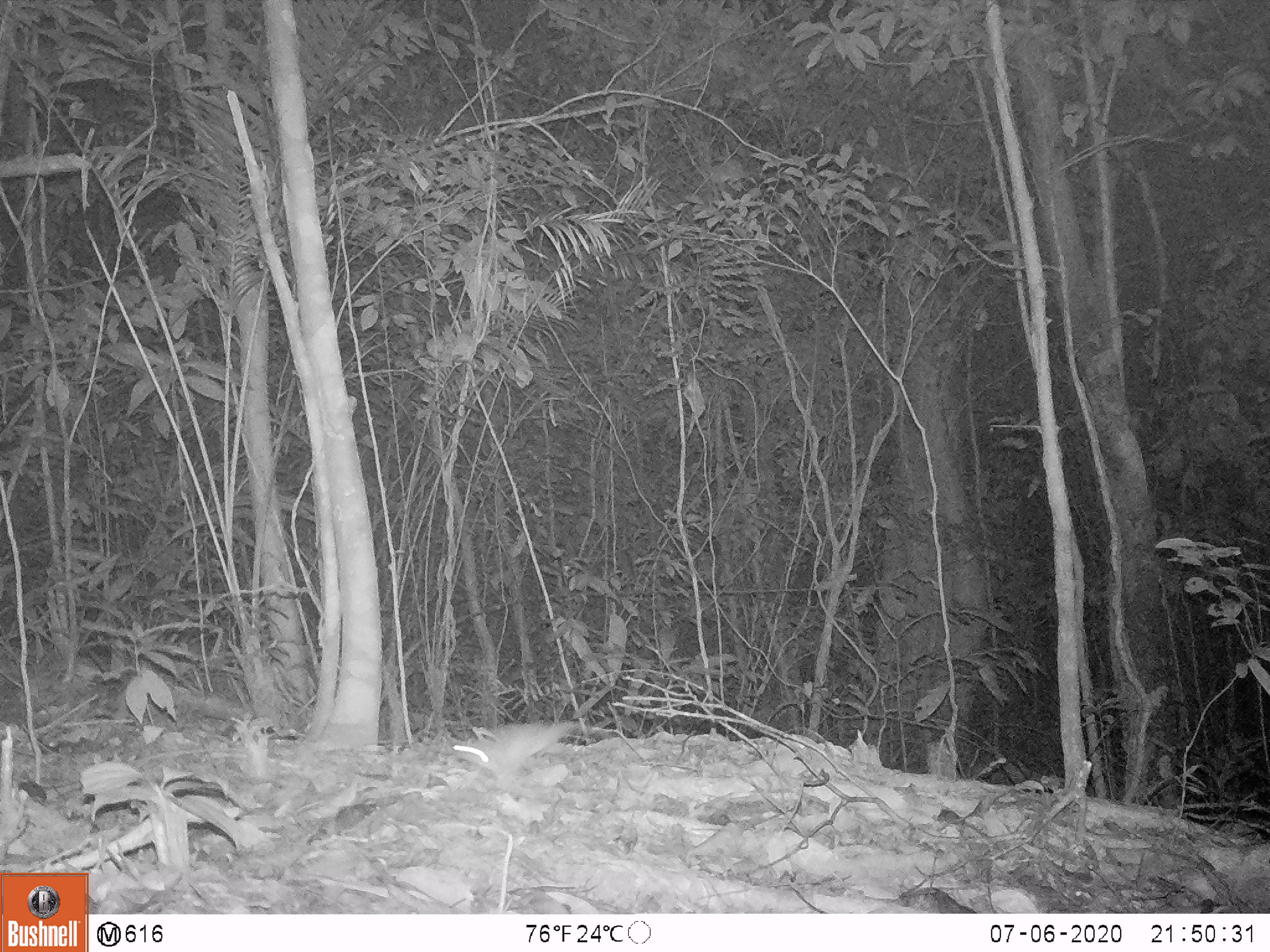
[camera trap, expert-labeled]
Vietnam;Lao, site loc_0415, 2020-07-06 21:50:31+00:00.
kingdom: Animalia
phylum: Chordata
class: Mammalia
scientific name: Mammalia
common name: mammal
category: unidentified small mammal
Unidentified small mammal (mammal) (Mammalia). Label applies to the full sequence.